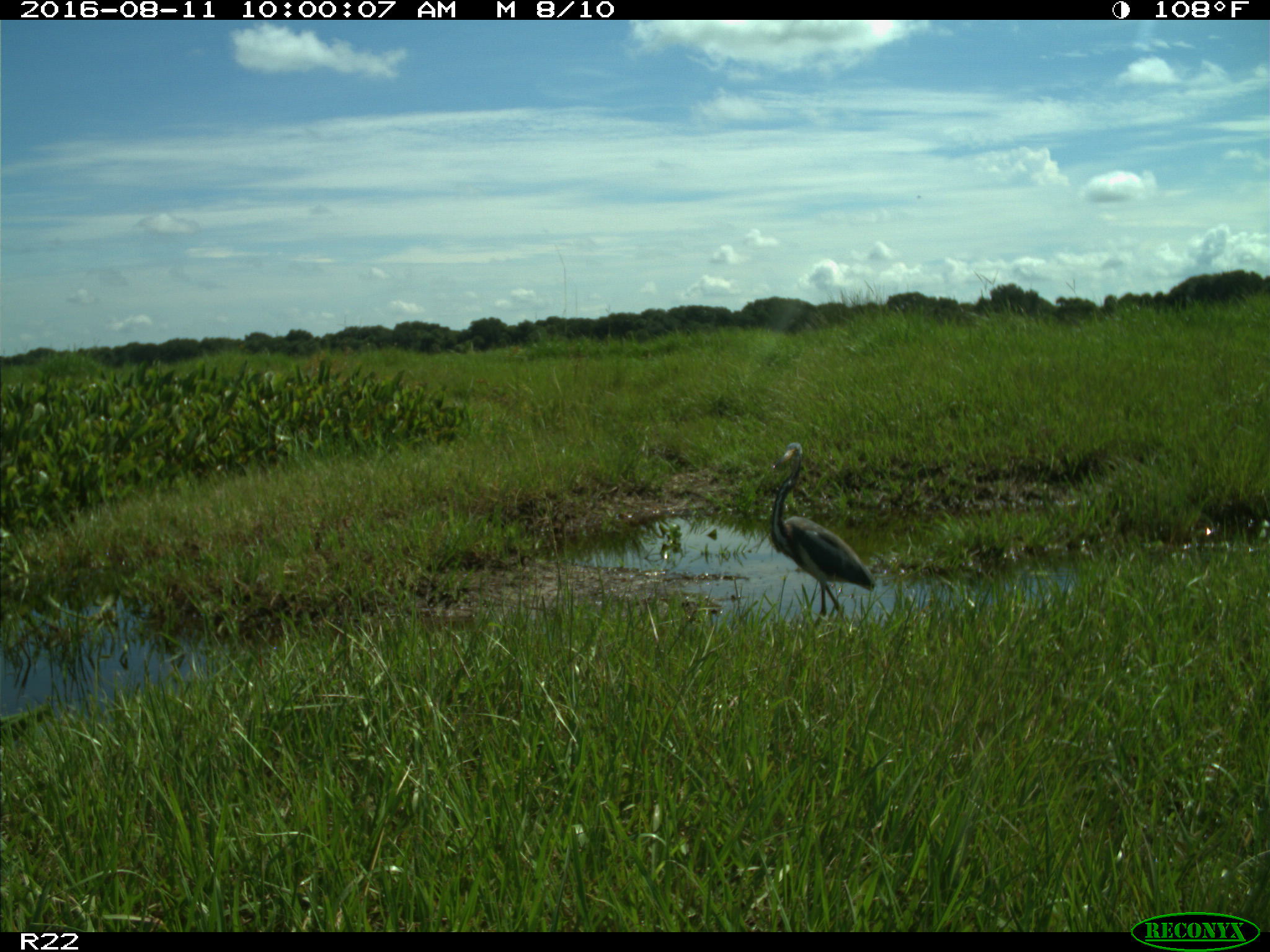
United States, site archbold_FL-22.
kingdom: Animalia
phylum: Chordata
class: Aves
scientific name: Aves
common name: birds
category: unidentified bird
Unidentified bird (birds) (Aves).